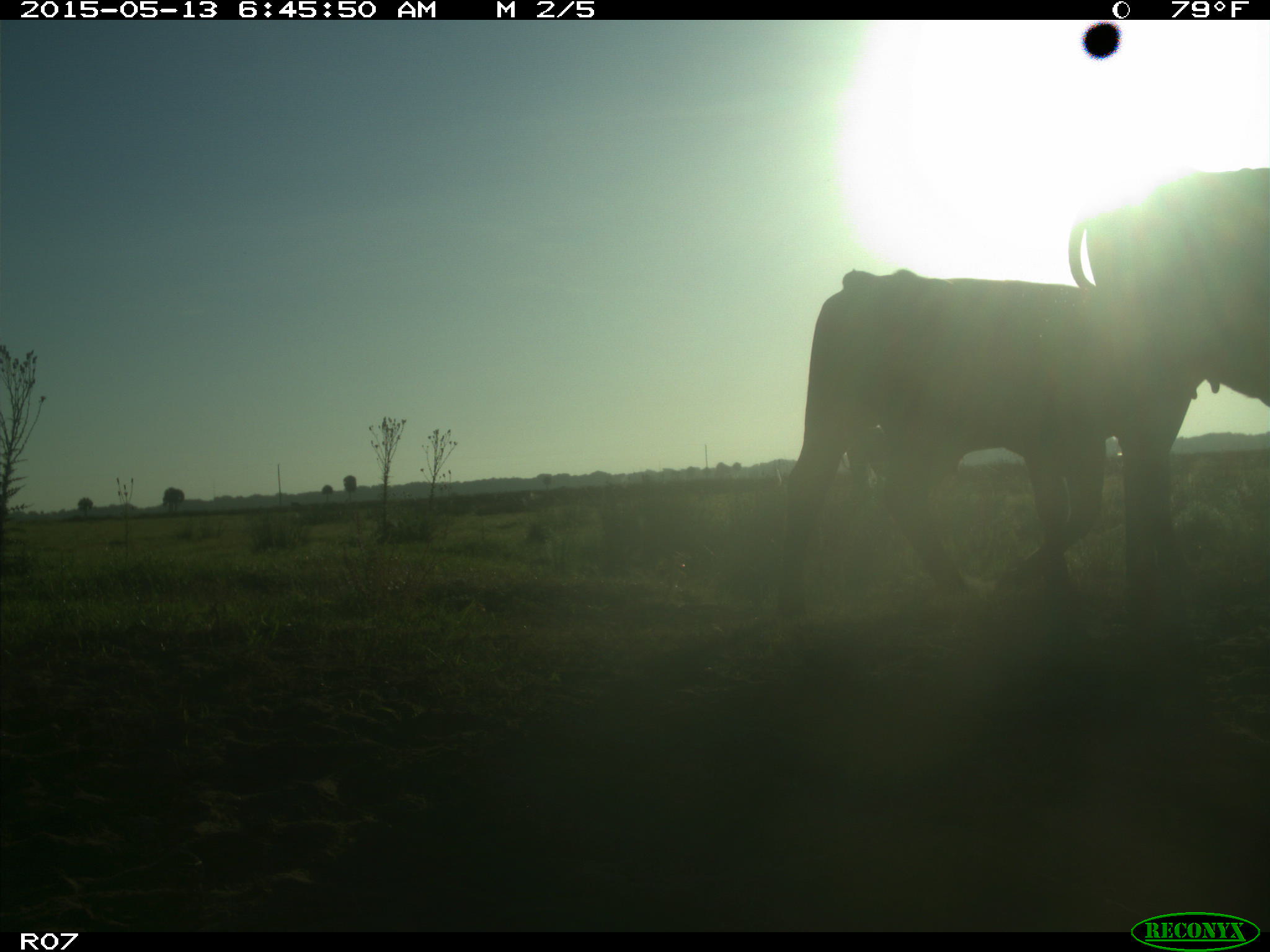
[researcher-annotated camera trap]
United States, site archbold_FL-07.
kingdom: Animalia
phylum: Chordata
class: Mammalia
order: Artiodactyla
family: Bovidae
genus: Bos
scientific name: Bos taurus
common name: domestic cow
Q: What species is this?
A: Bos taurus (domestic cow).